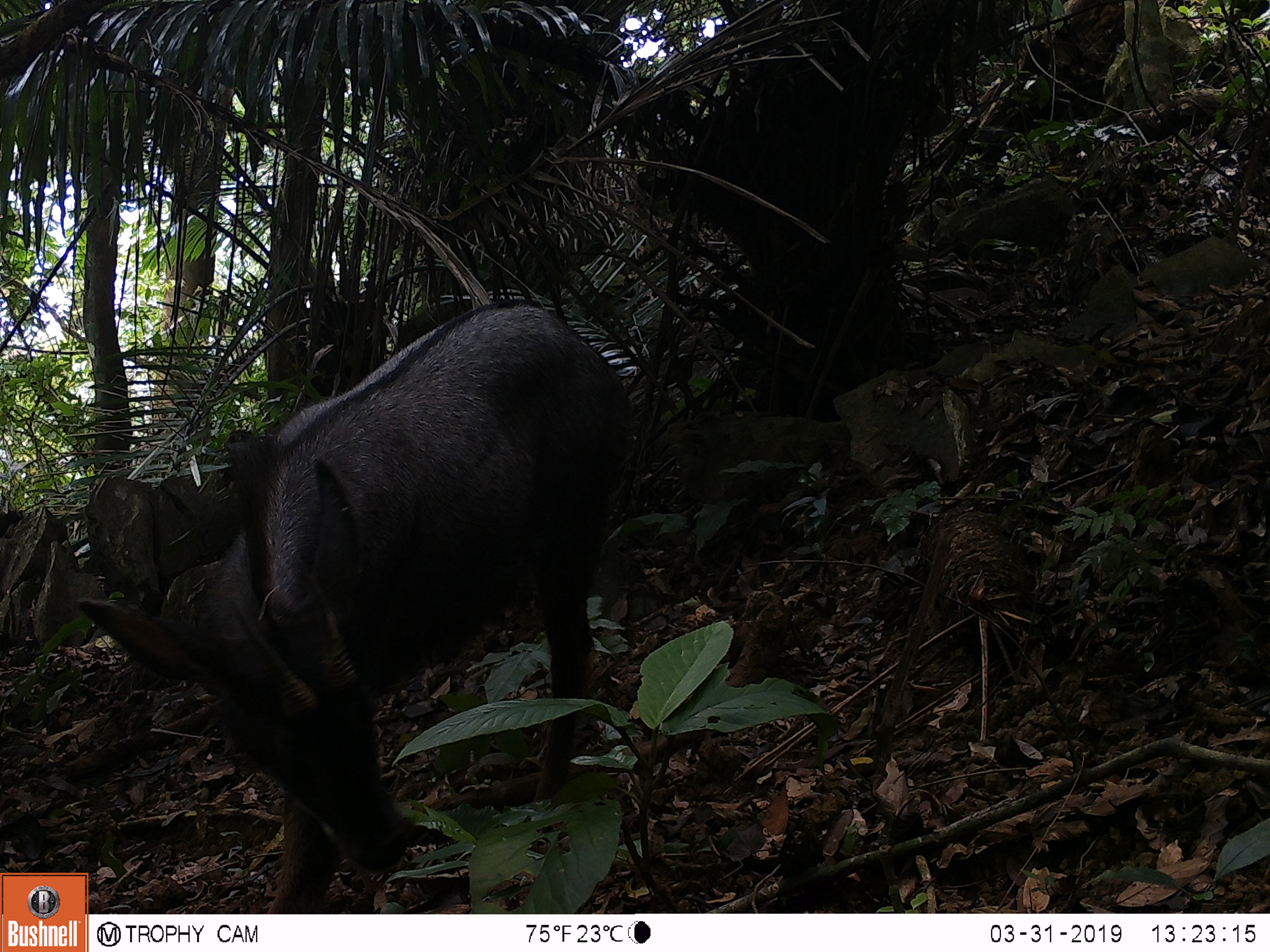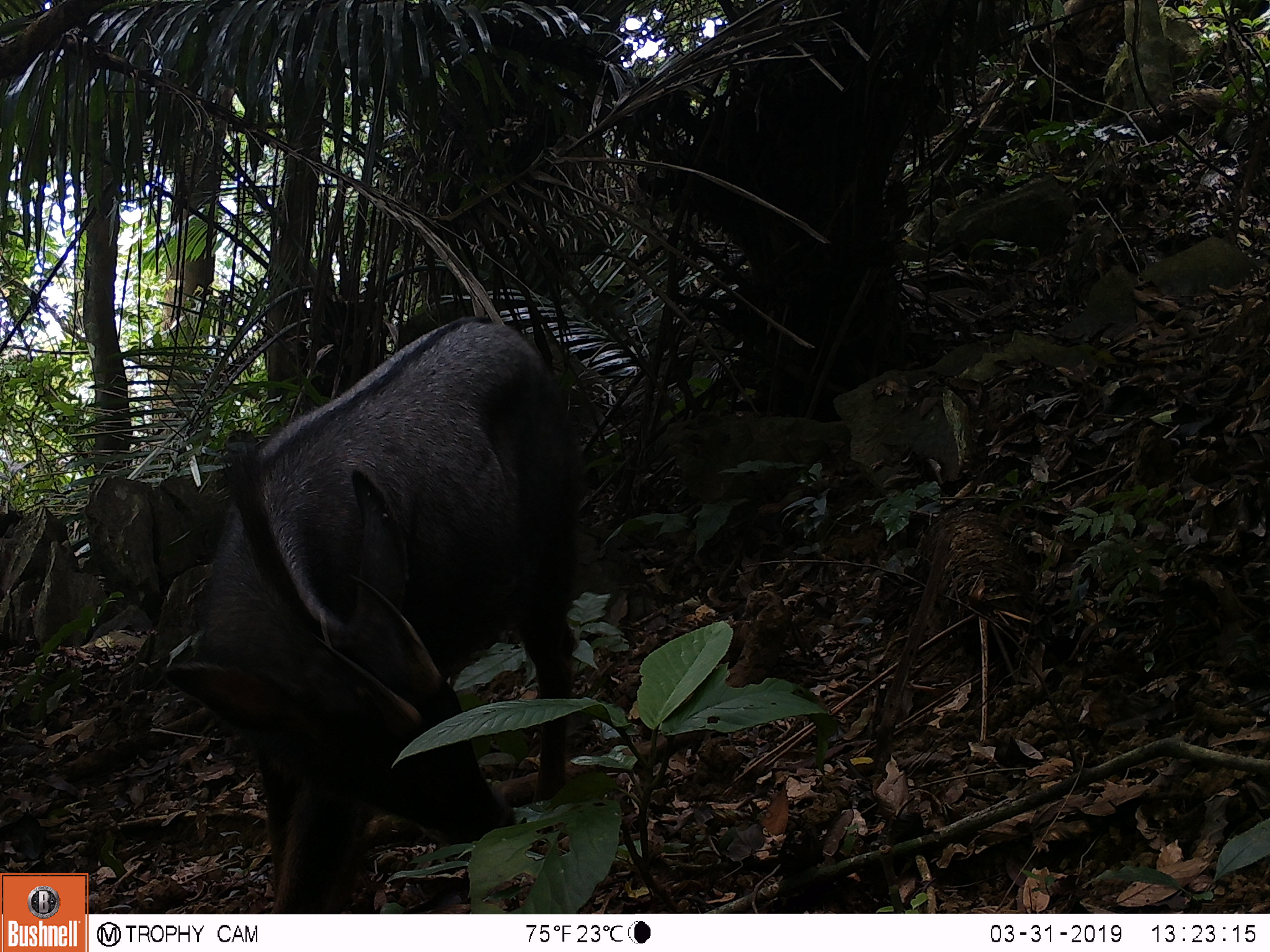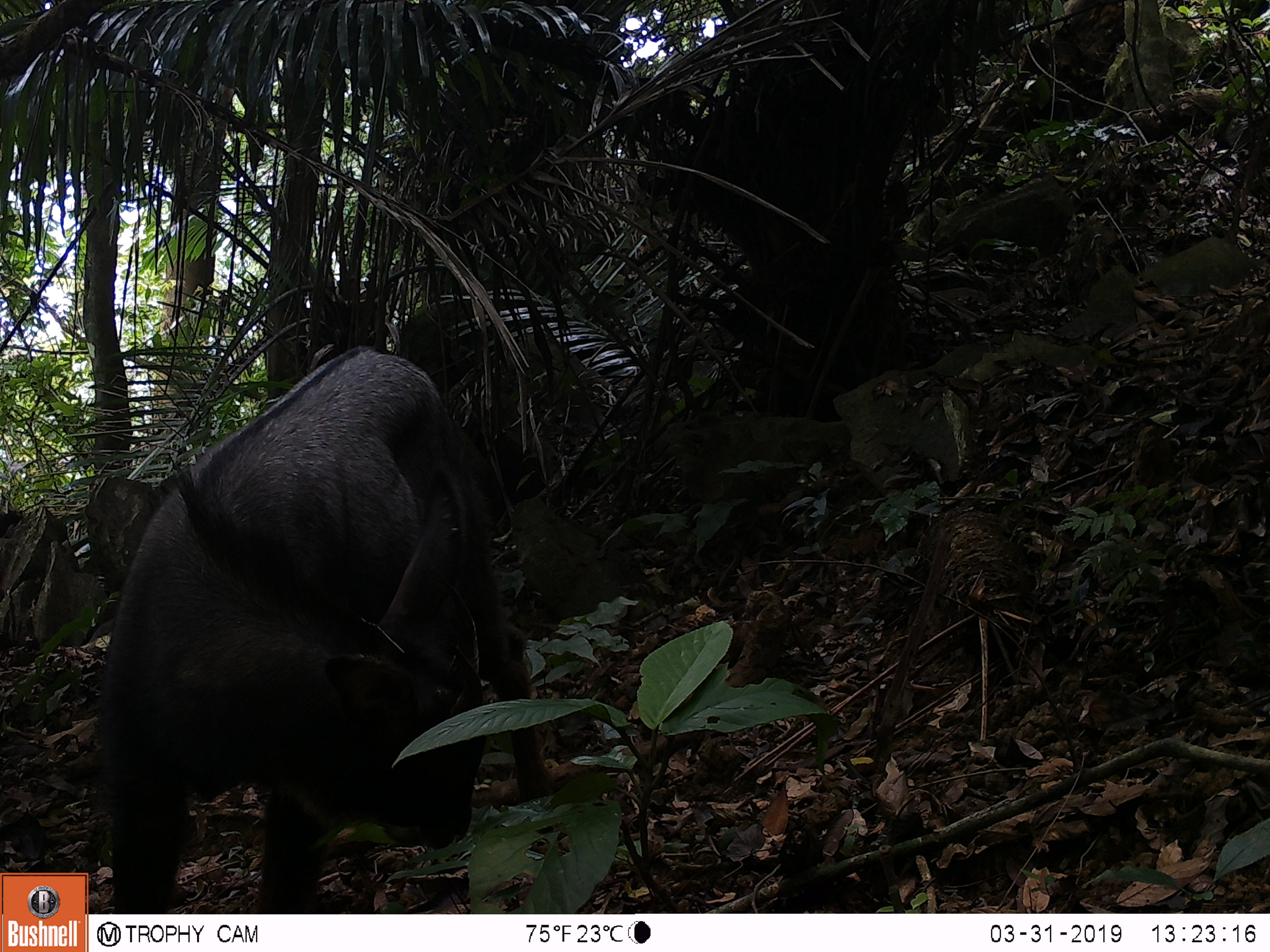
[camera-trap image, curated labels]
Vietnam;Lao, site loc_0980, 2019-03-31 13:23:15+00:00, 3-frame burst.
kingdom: Animalia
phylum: Chordata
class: Mammalia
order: Artiodactyla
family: Bovidae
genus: Capricornis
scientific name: Capricornis sumatraensis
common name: chinese serow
Chinese serow (Capricornis sumatraensis). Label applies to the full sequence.